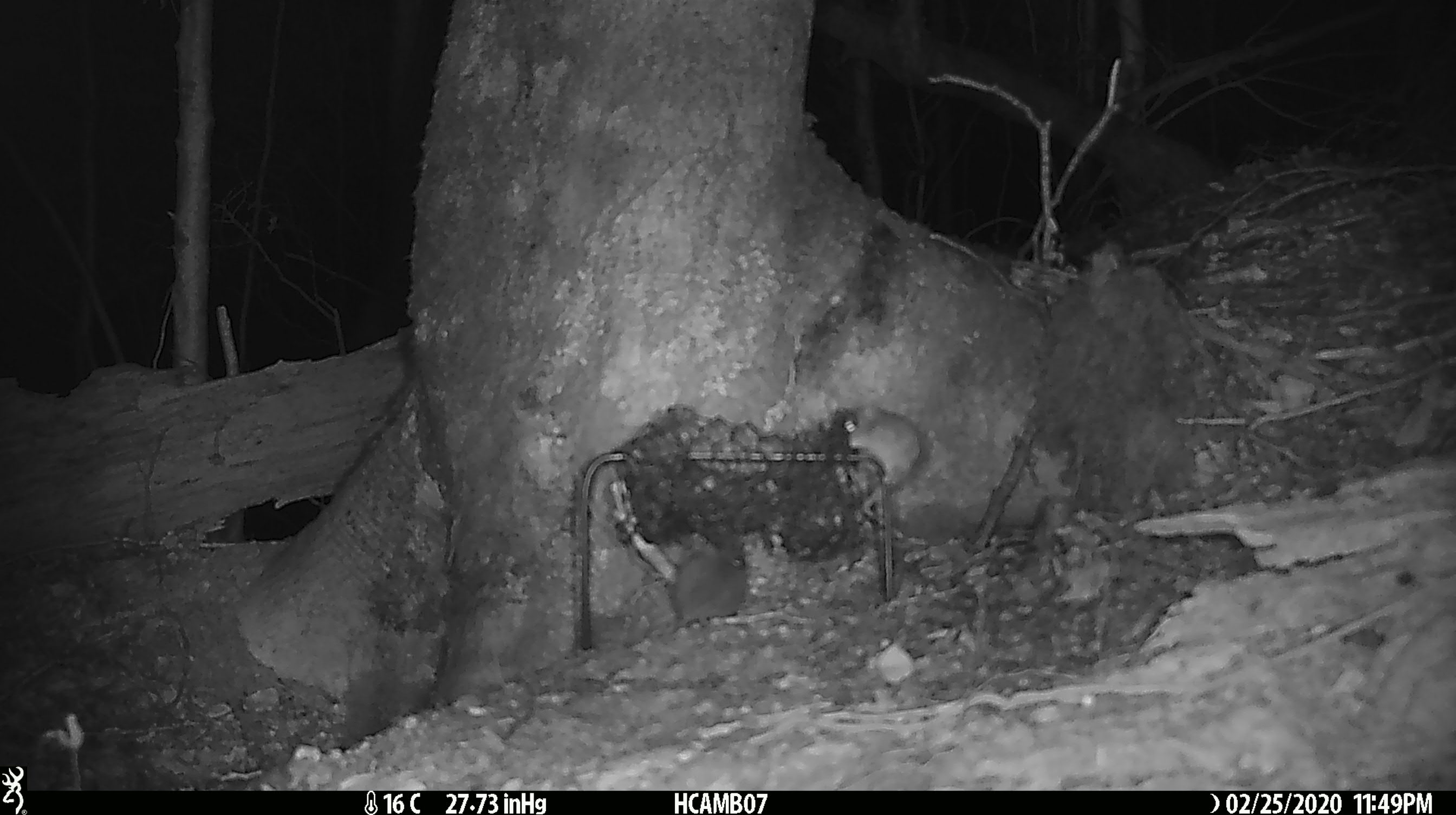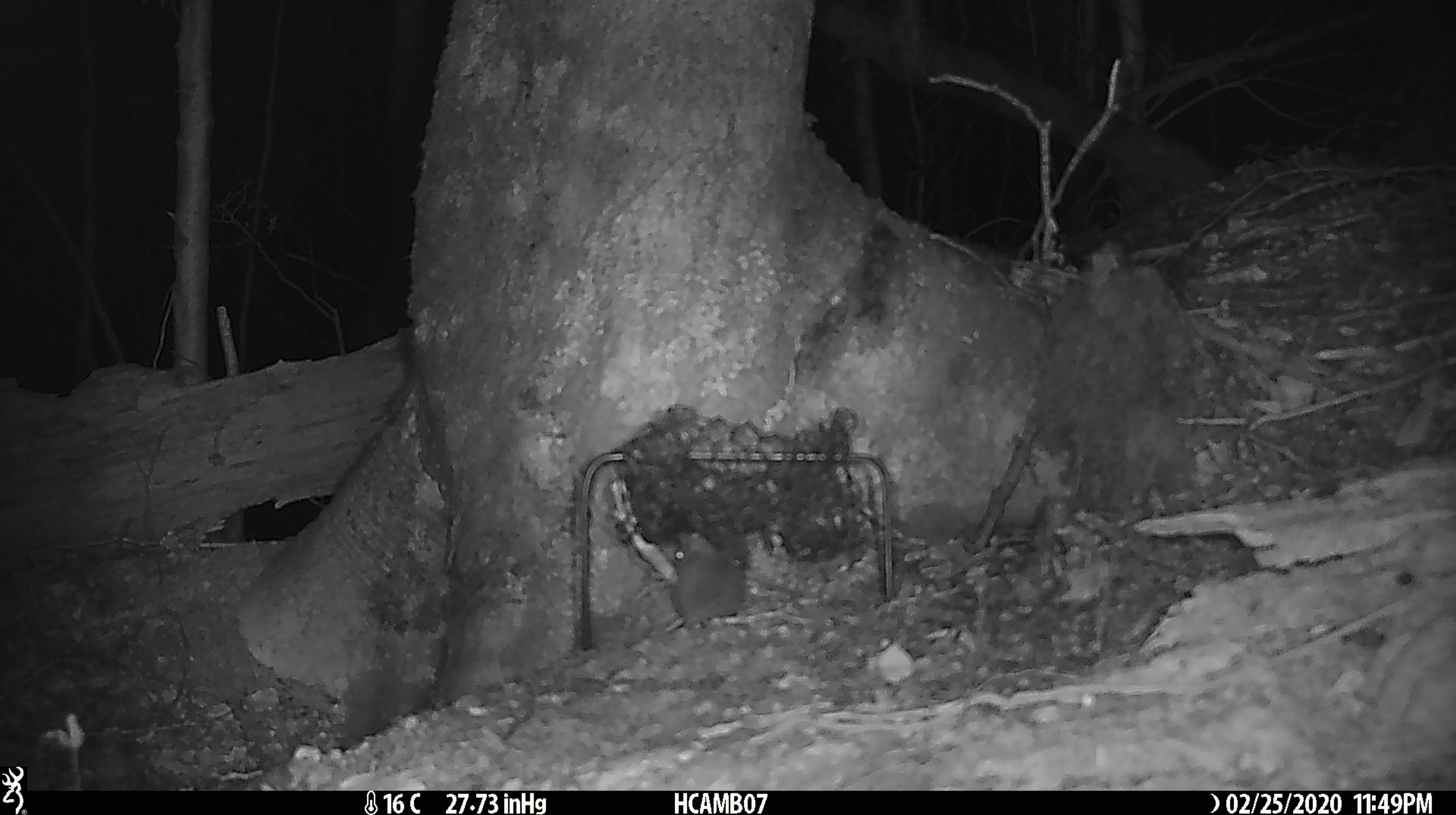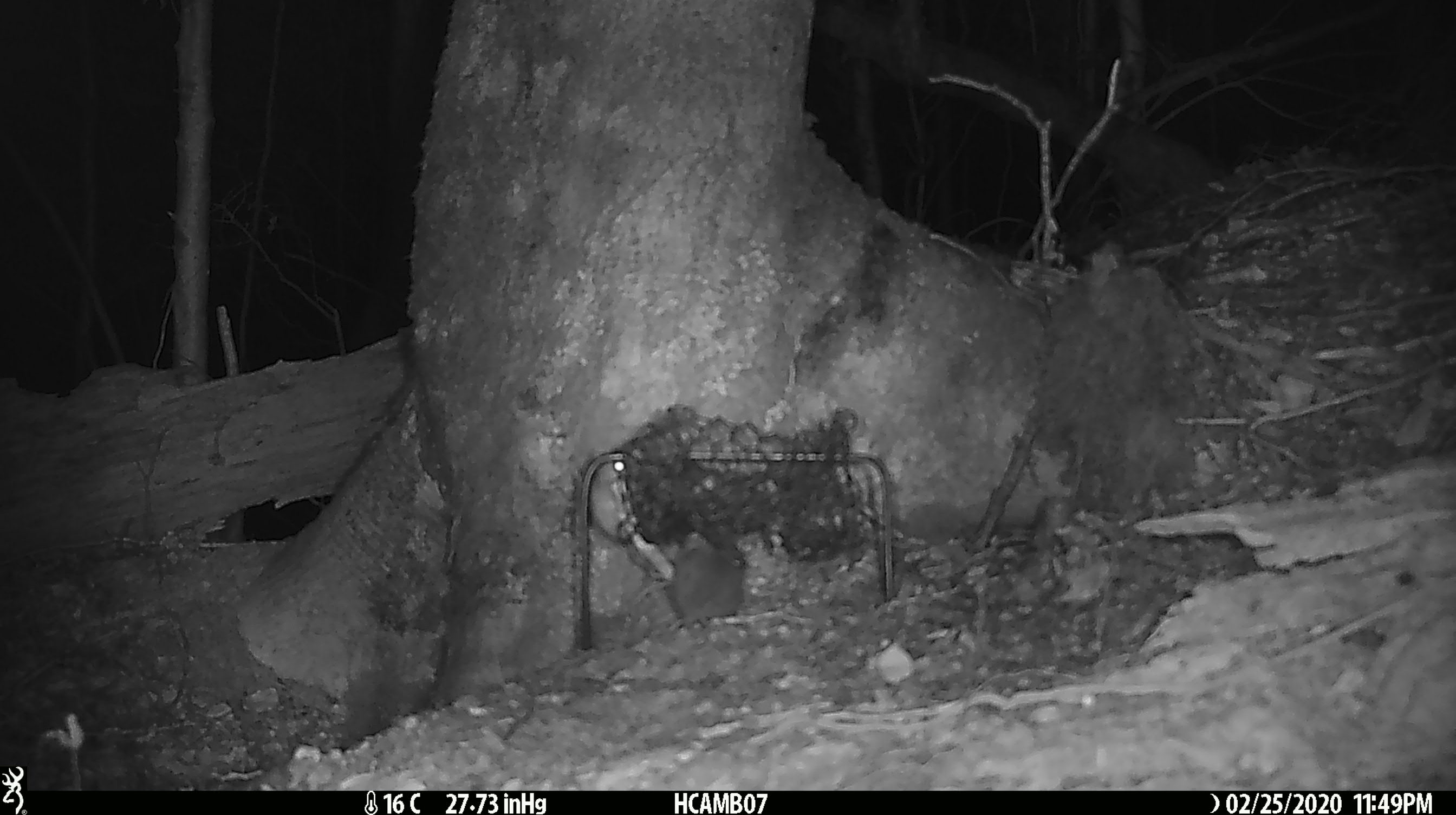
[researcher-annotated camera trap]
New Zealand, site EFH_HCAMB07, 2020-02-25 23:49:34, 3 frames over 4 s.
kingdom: Animalia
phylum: Chordata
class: Mammalia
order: Rodentia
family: Muridae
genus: Mus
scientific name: Mus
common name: mouse